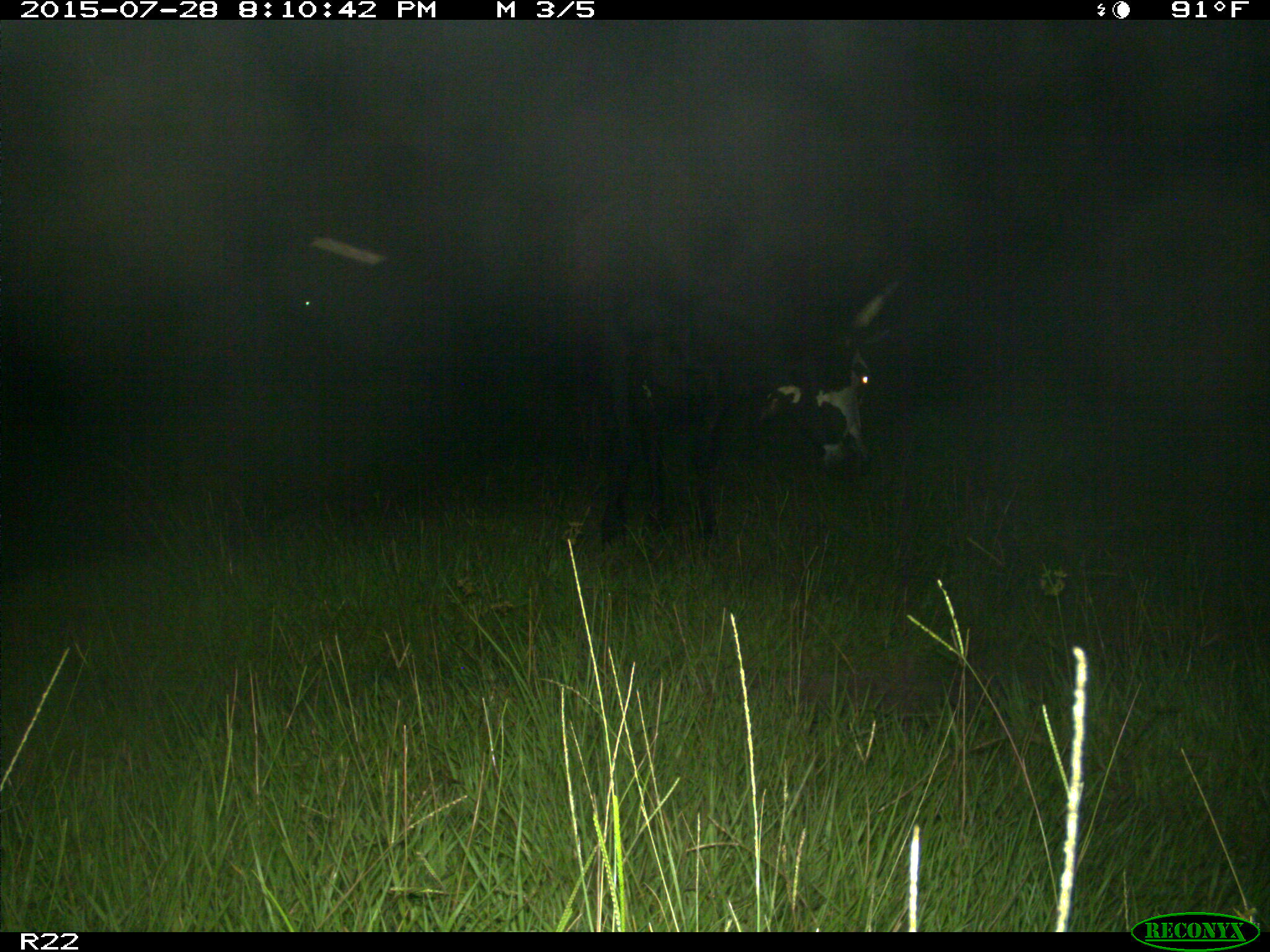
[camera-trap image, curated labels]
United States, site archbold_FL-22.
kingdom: Animalia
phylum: Chordata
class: Mammalia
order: Artiodactyla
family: Bovidae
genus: Bos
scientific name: Bos taurus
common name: domestic cow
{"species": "Bos taurus (domestic cow)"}